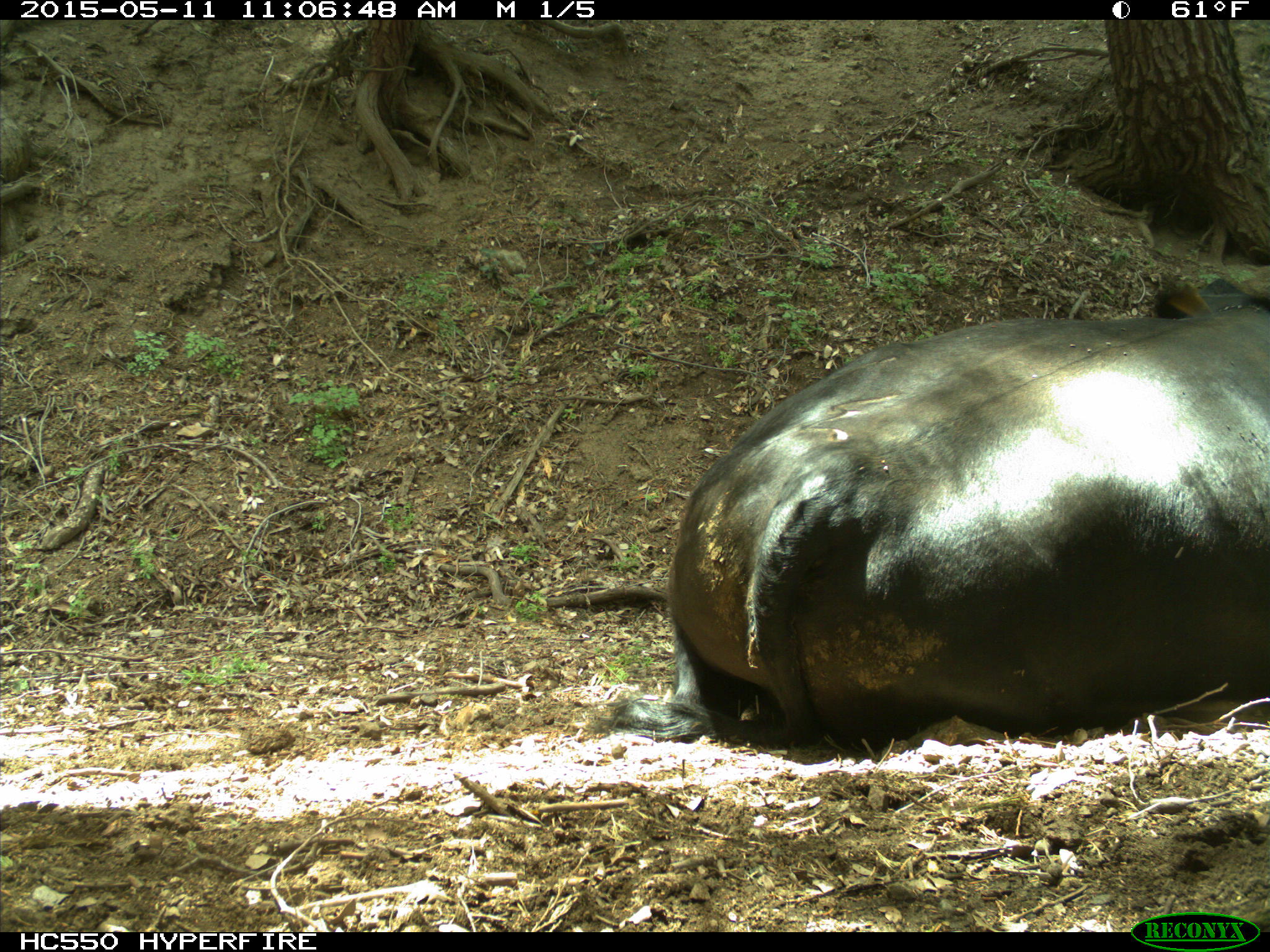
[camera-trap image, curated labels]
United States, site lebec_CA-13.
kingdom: Animalia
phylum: Chordata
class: Mammalia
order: Artiodactyla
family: Bovidae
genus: Bos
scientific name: Bos taurus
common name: domestic cow